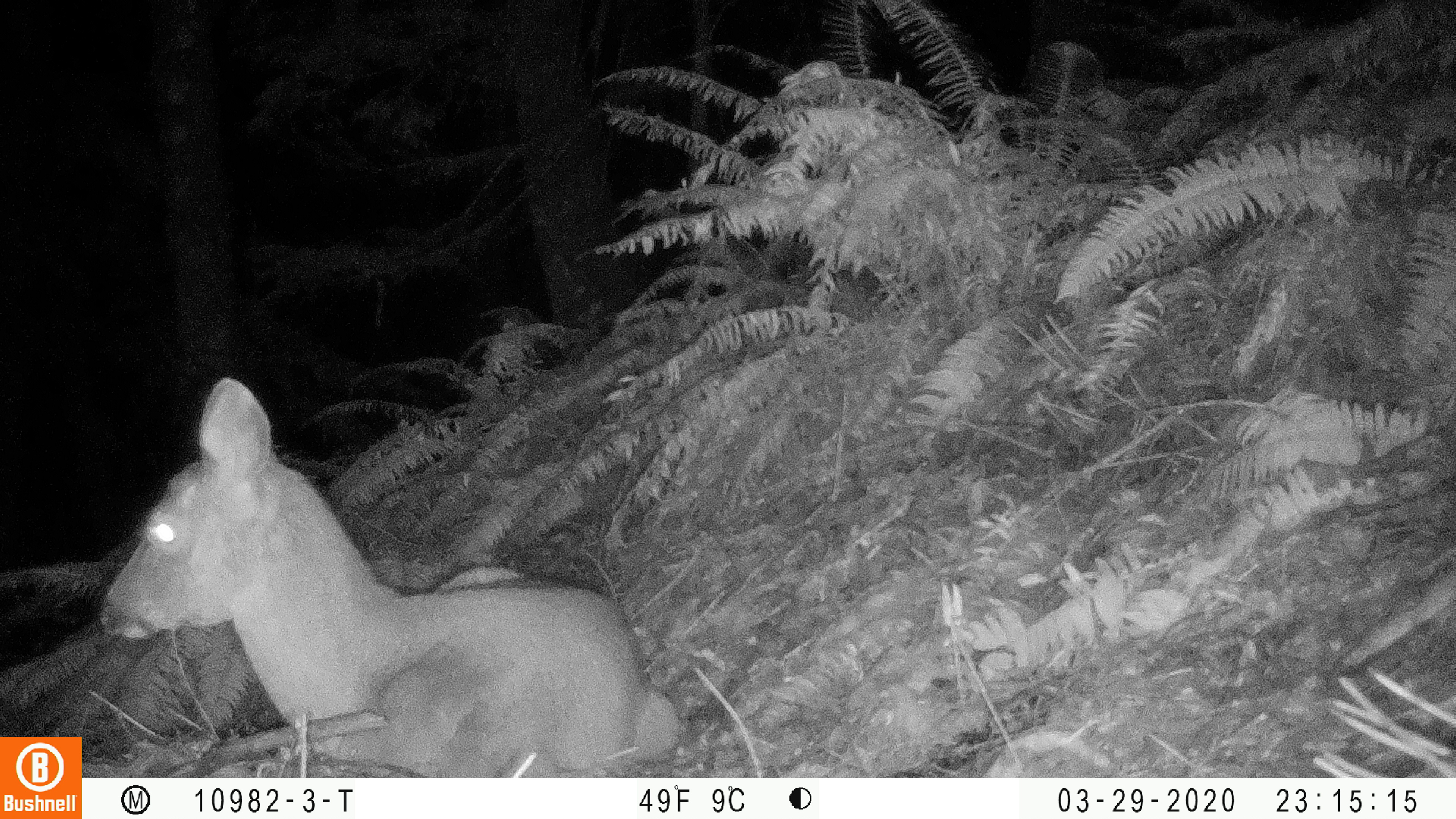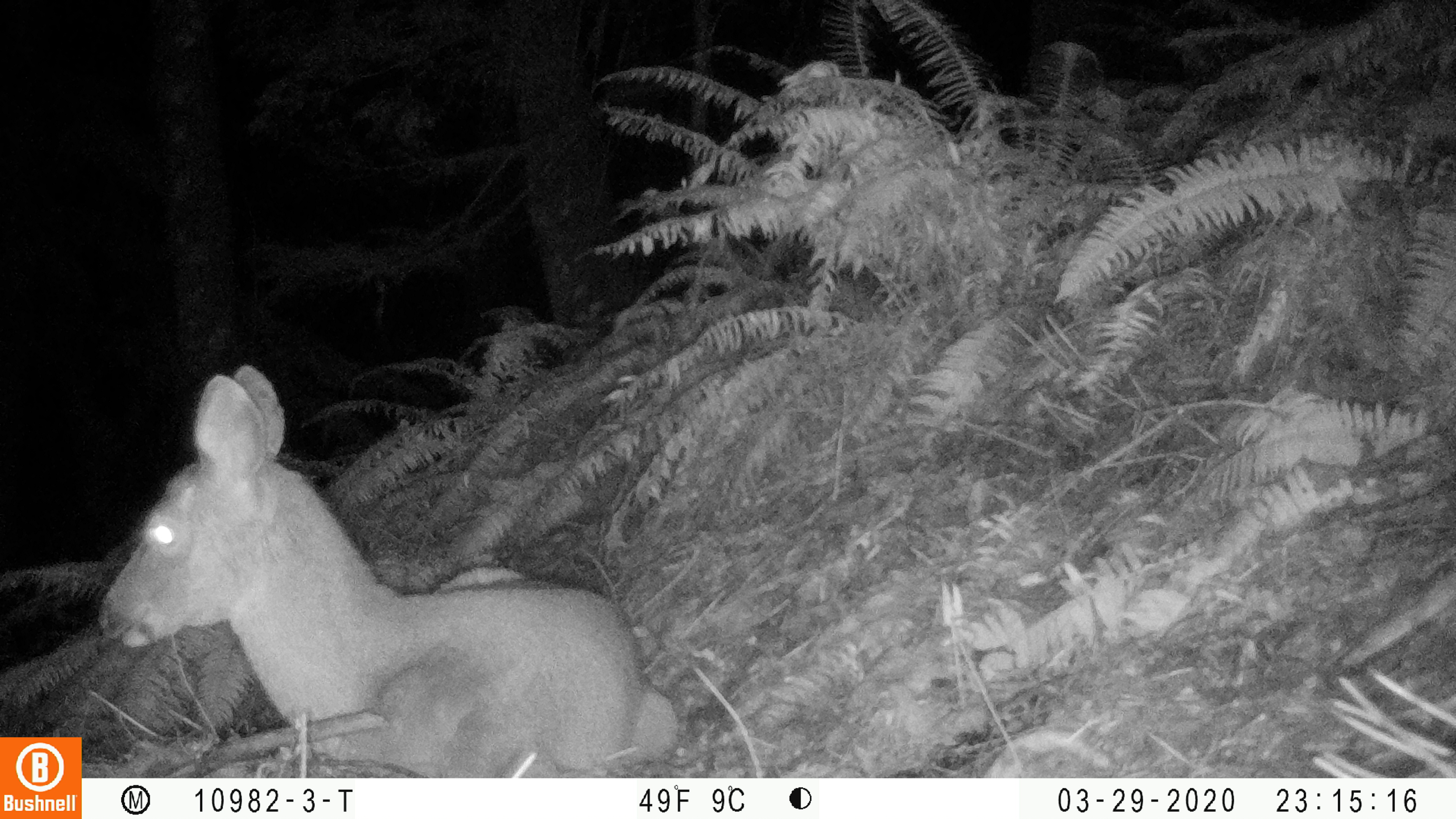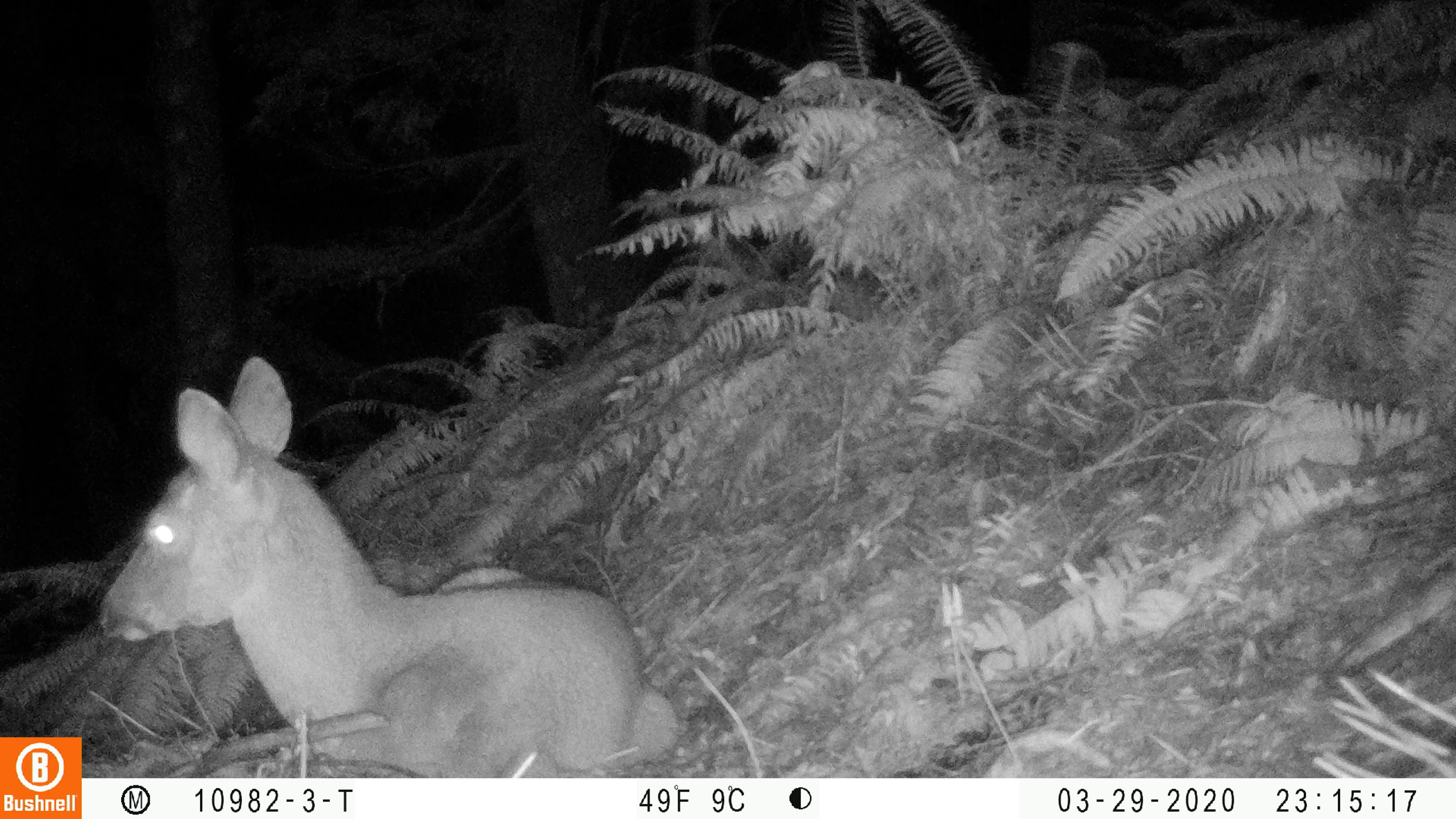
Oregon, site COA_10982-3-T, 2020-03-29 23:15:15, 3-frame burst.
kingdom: Animalia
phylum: Chordata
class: Mammalia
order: Artiodactyla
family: Cervidae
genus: Odocoileus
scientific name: Odocoileus hemionus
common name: black-tailed deer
Black-tailed deer (Odocoileus hemionus).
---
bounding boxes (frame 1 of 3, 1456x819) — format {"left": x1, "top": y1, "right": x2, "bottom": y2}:
black-tailed deer: {"left": 88, "top": 370, "right": 690, "bottom": 770}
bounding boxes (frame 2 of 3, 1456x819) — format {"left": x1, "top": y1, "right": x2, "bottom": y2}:
black-tailed deer: {"left": 93, "top": 355, "right": 687, "bottom": 766}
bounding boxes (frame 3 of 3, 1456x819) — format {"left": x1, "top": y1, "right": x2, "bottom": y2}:
black-tailed deer: {"left": 93, "top": 349, "right": 681, "bottom": 770}